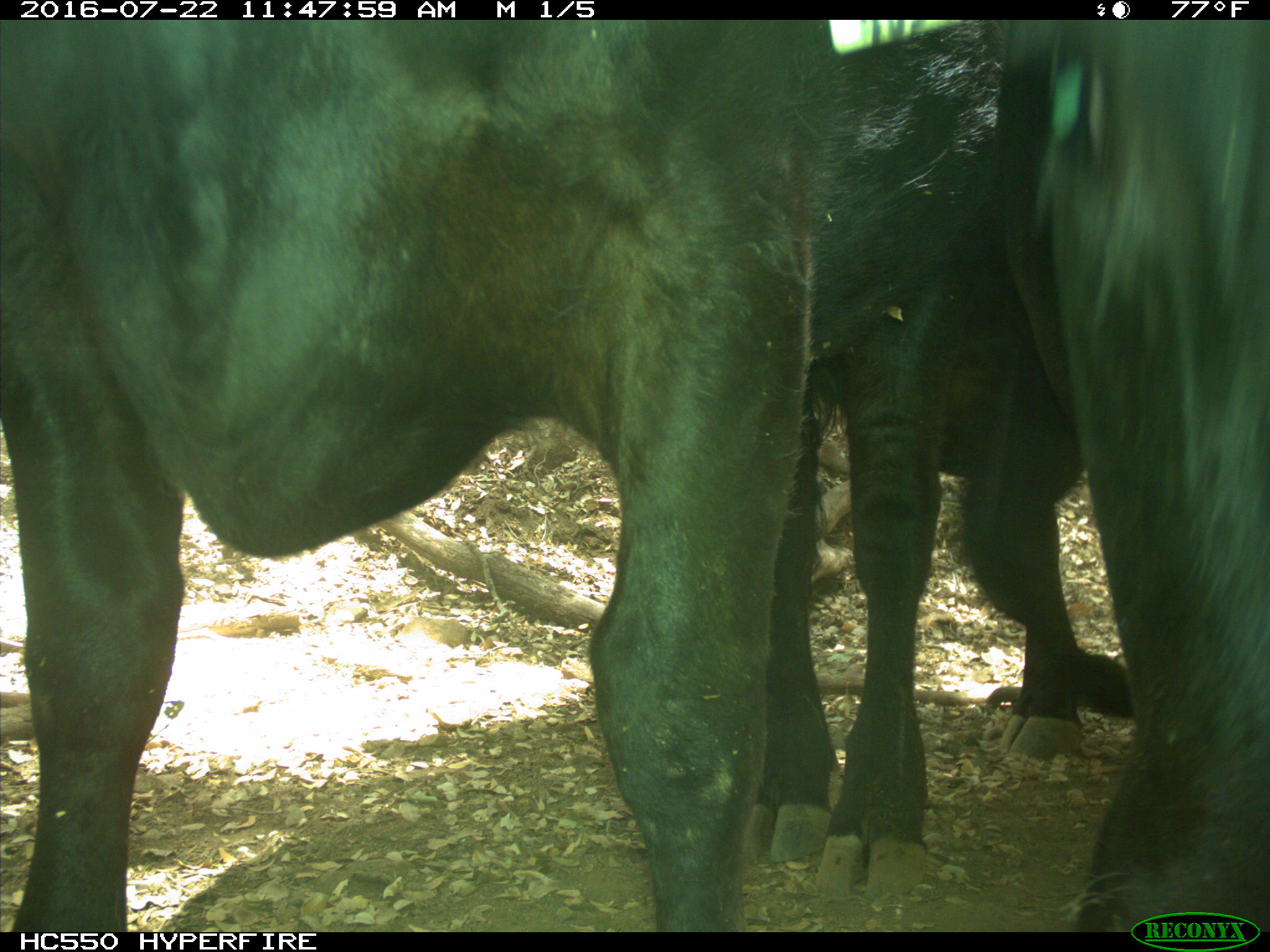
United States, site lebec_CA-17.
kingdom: Animalia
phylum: Chordata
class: Mammalia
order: Artiodactyla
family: Bovidae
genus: Bos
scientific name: Bos taurus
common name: domestic cow